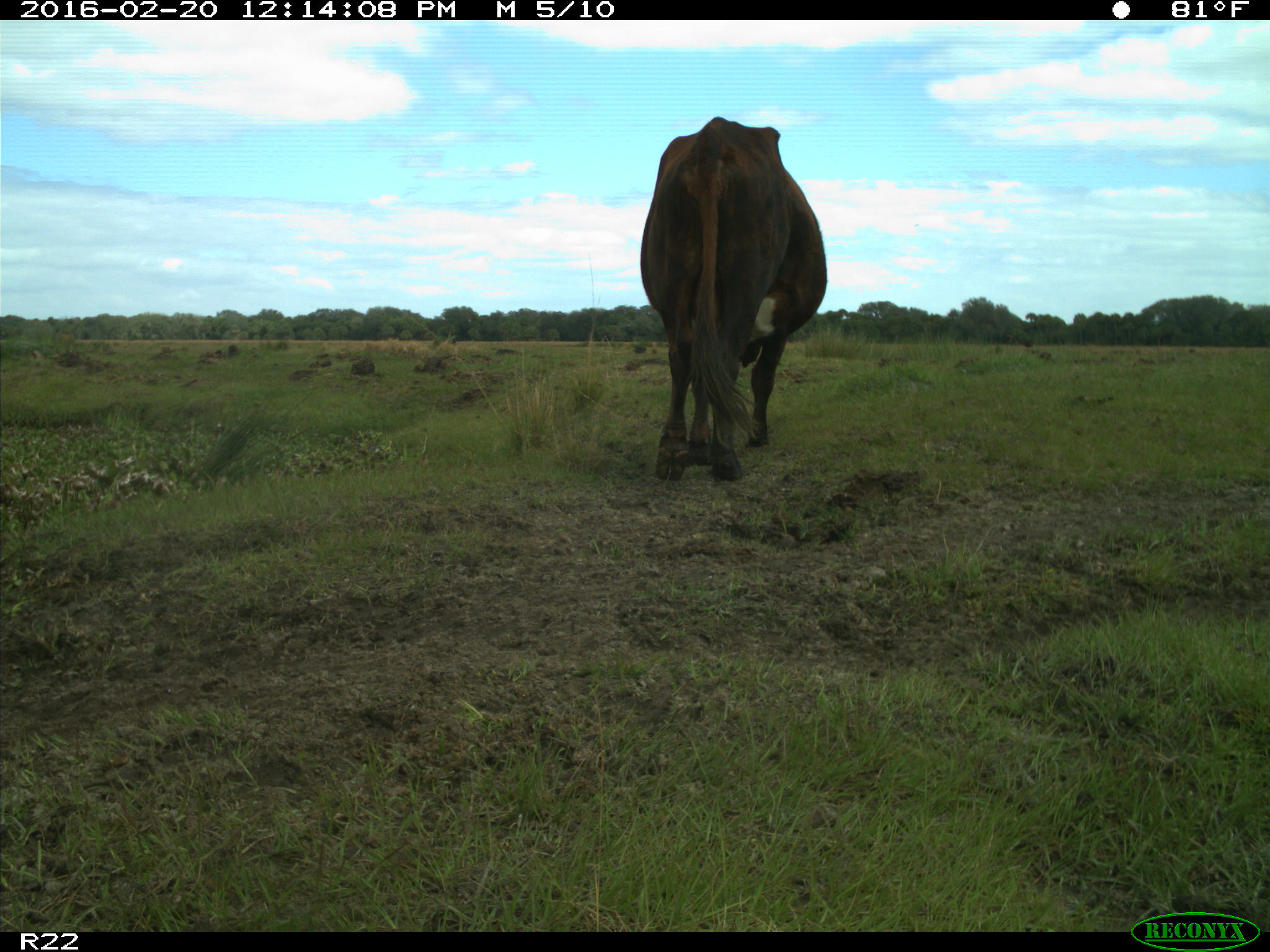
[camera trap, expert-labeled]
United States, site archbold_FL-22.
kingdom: Animalia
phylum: Chordata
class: Mammalia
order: Artiodactyla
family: Bovidae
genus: Bos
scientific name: Bos taurus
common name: domestic cow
Bos taurus (domestic cow).